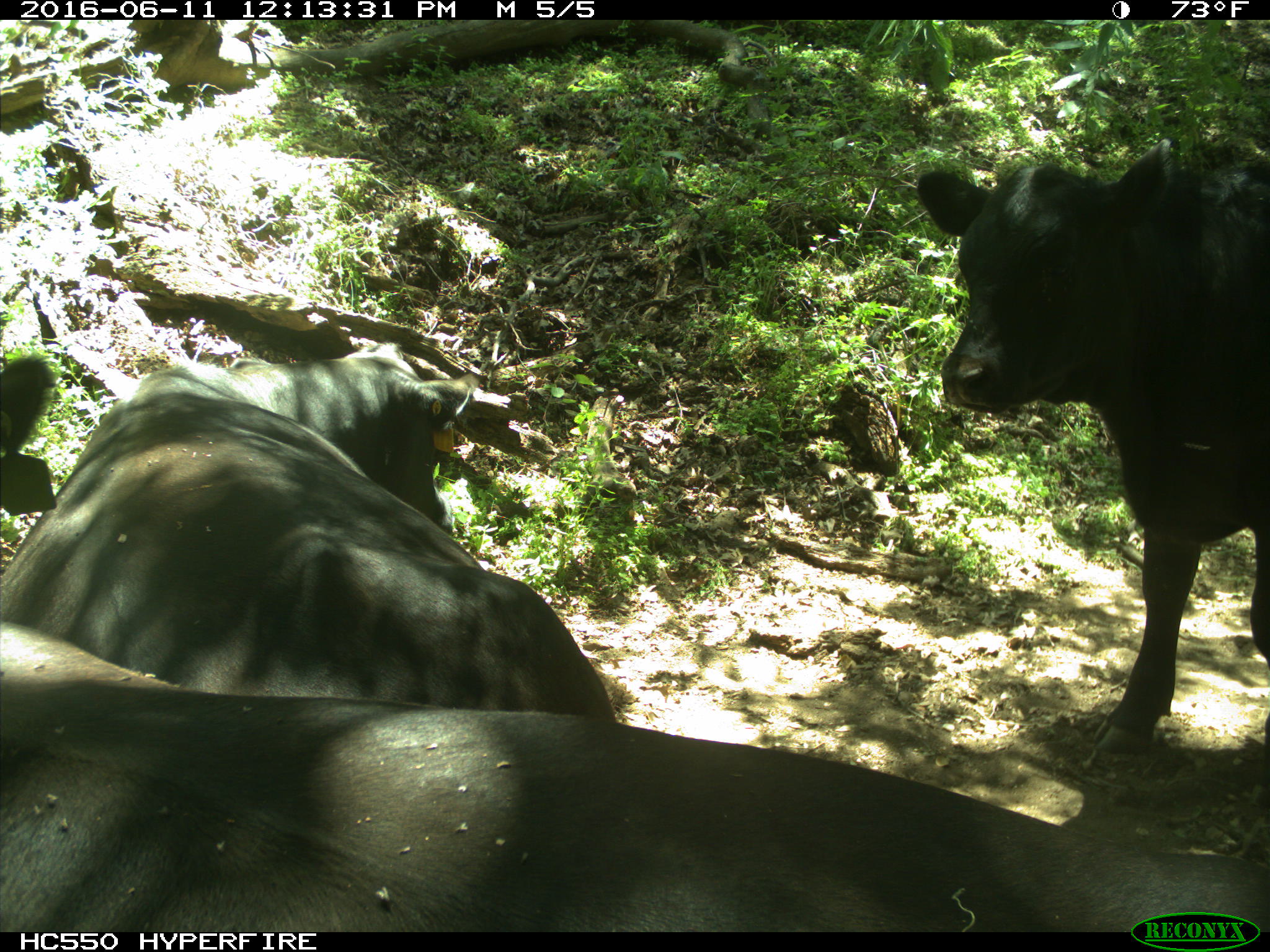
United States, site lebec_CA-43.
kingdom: Animalia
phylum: Chordata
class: Mammalia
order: Artiodactyla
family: Bovidae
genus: Bos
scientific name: Bos taurus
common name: domestic cow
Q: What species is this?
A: Bos taurus (domestic cow).